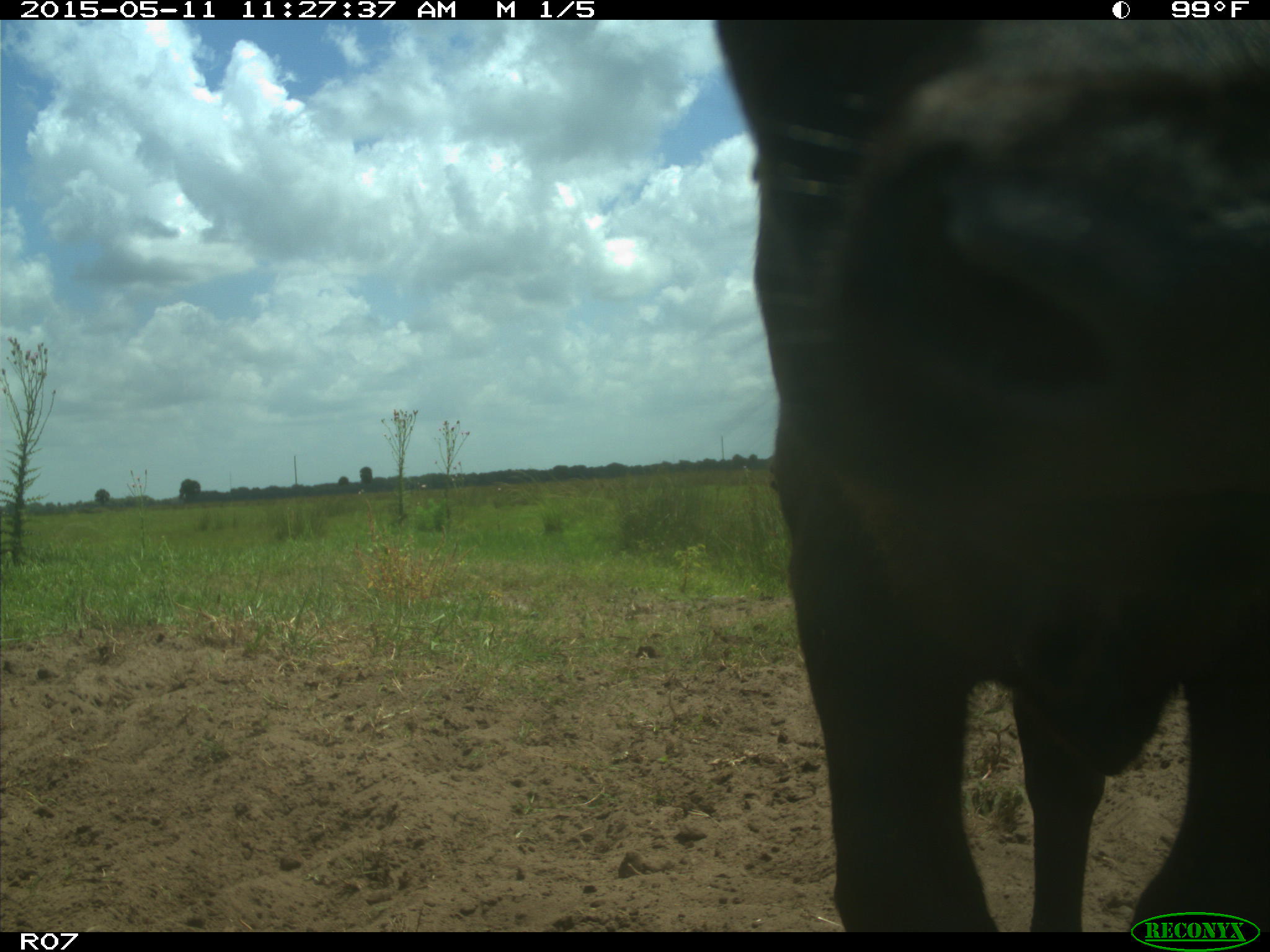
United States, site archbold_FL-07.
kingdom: Animalia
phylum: Chordata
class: Mammalia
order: Artiodactyla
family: Bovidae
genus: Bos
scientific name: Bos taurus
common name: domestic cow